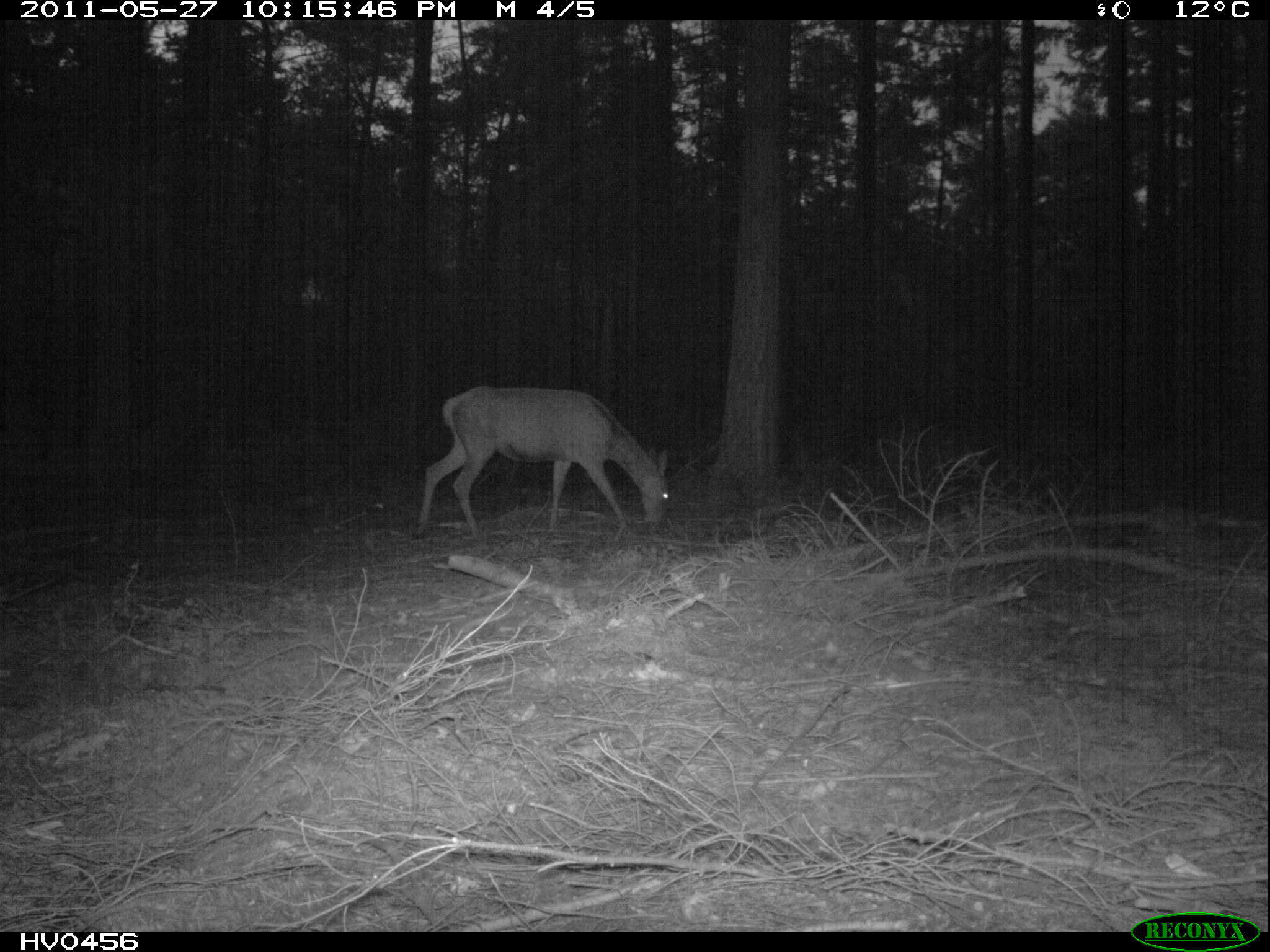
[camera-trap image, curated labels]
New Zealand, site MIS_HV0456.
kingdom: Animalia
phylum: Chordata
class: Mammalia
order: Artiodactyla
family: Cervidae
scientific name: Cervidae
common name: deer